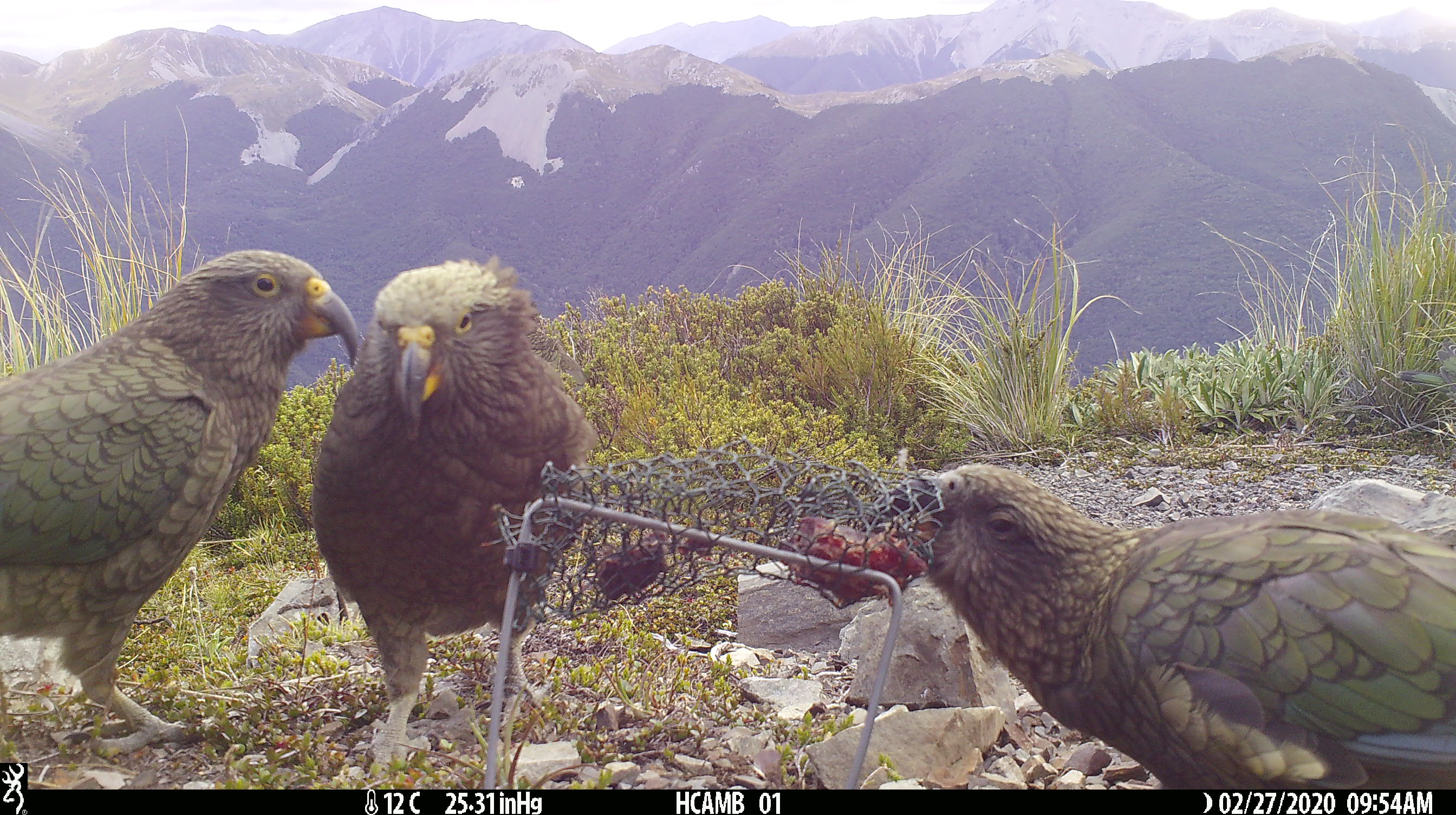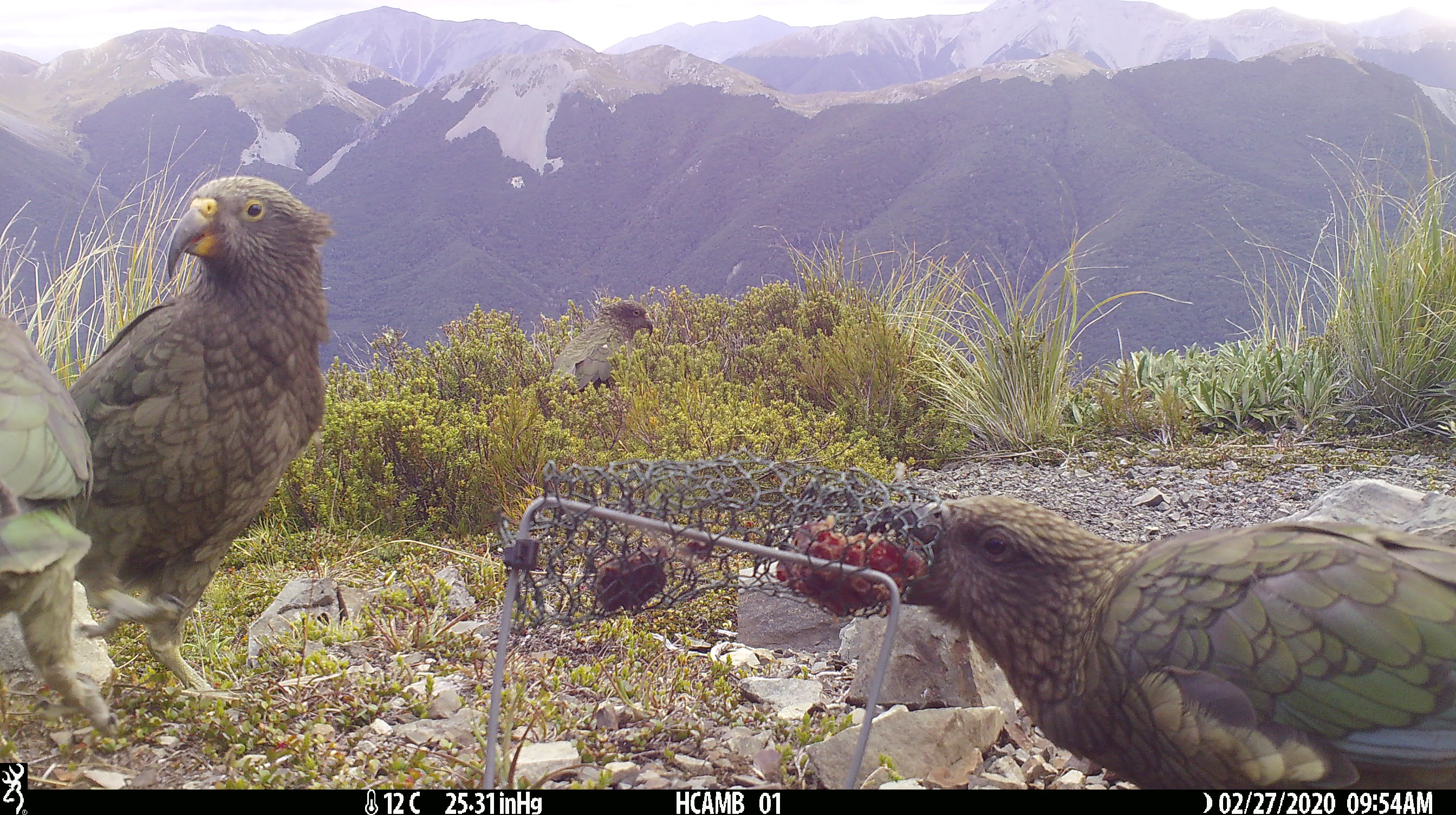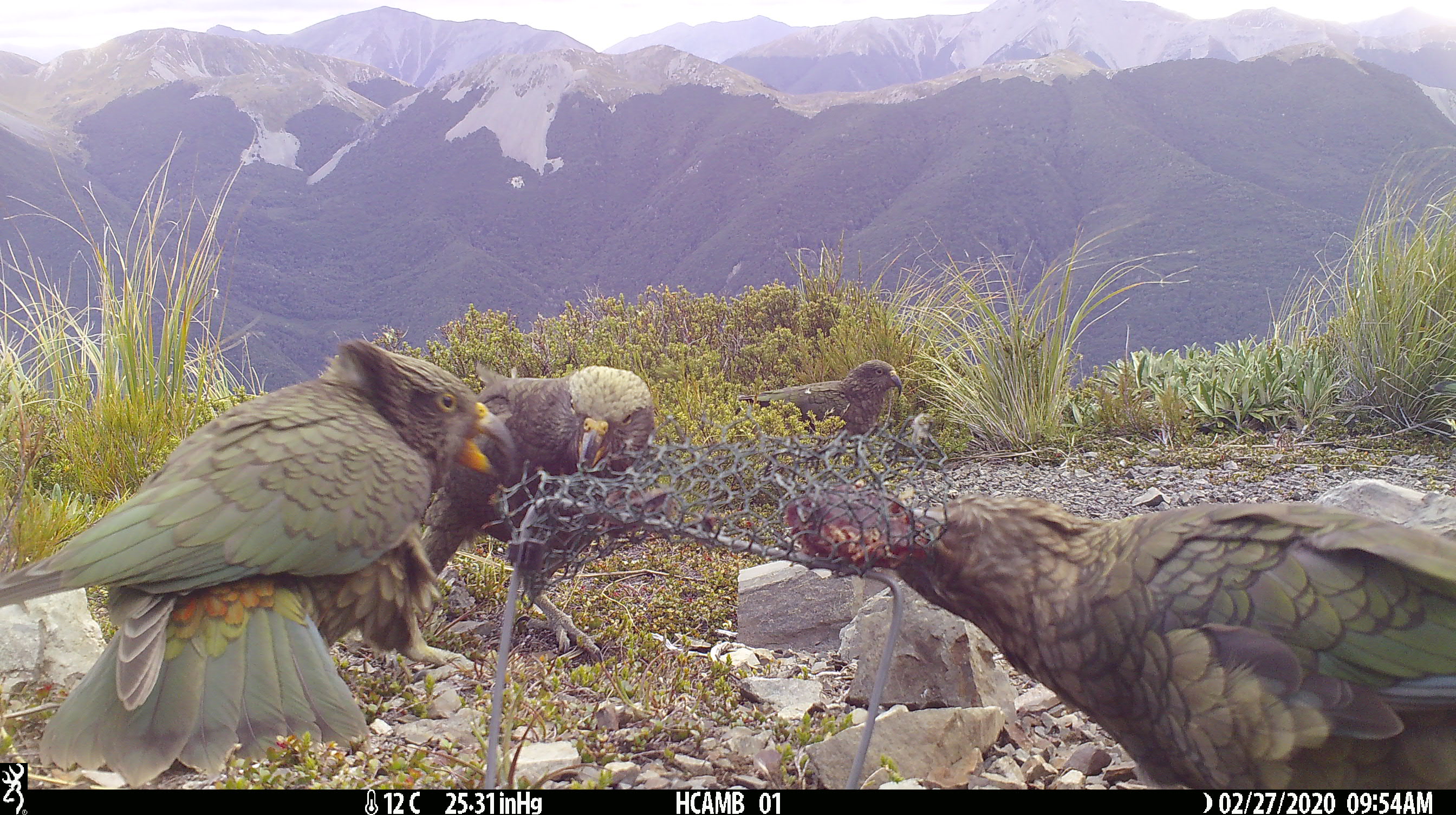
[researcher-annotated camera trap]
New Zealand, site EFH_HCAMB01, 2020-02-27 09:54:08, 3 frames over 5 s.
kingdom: Animalia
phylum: Chordata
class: Aves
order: Psittaciformes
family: Strigopidae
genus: Nestor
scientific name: Nestor notabilis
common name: kea